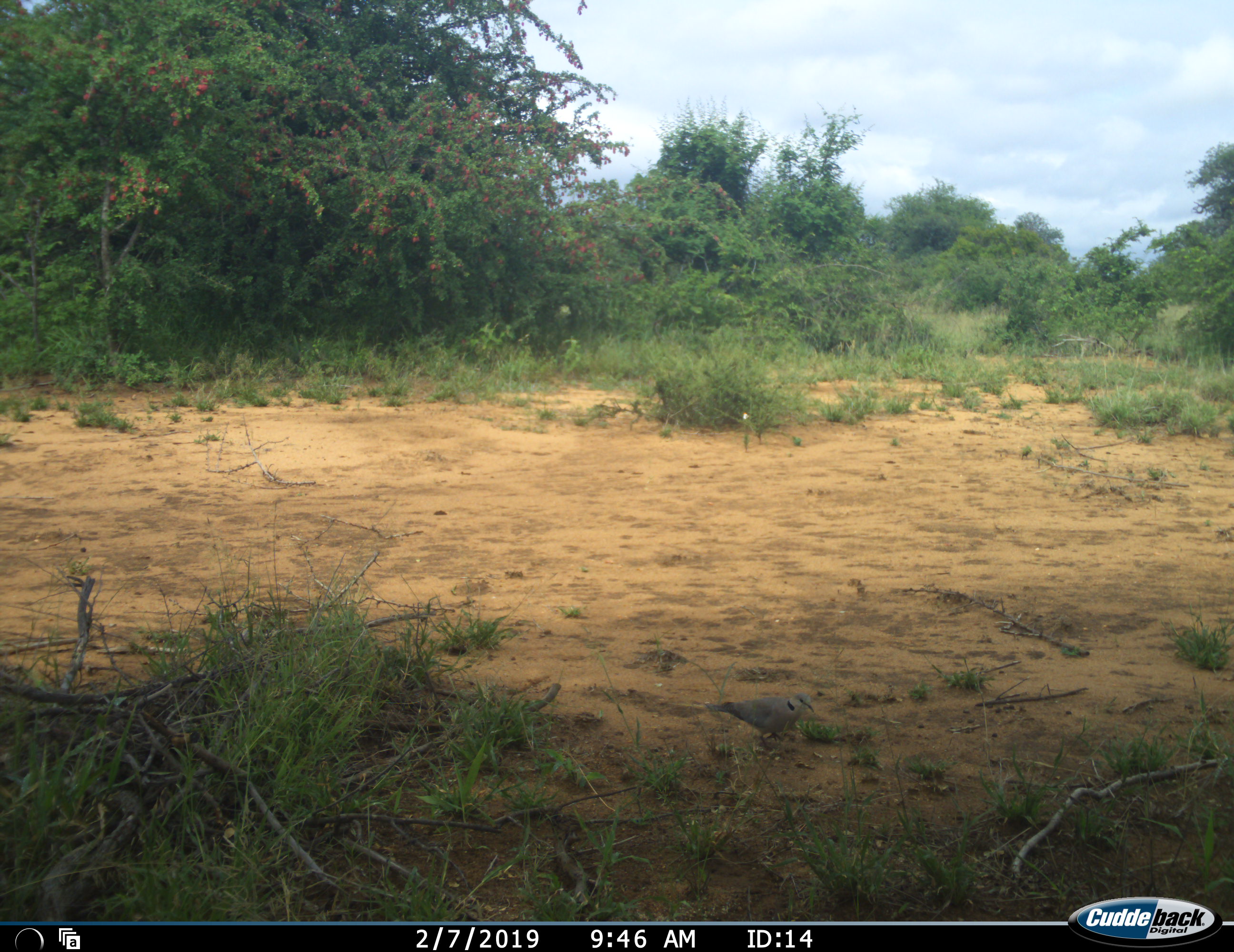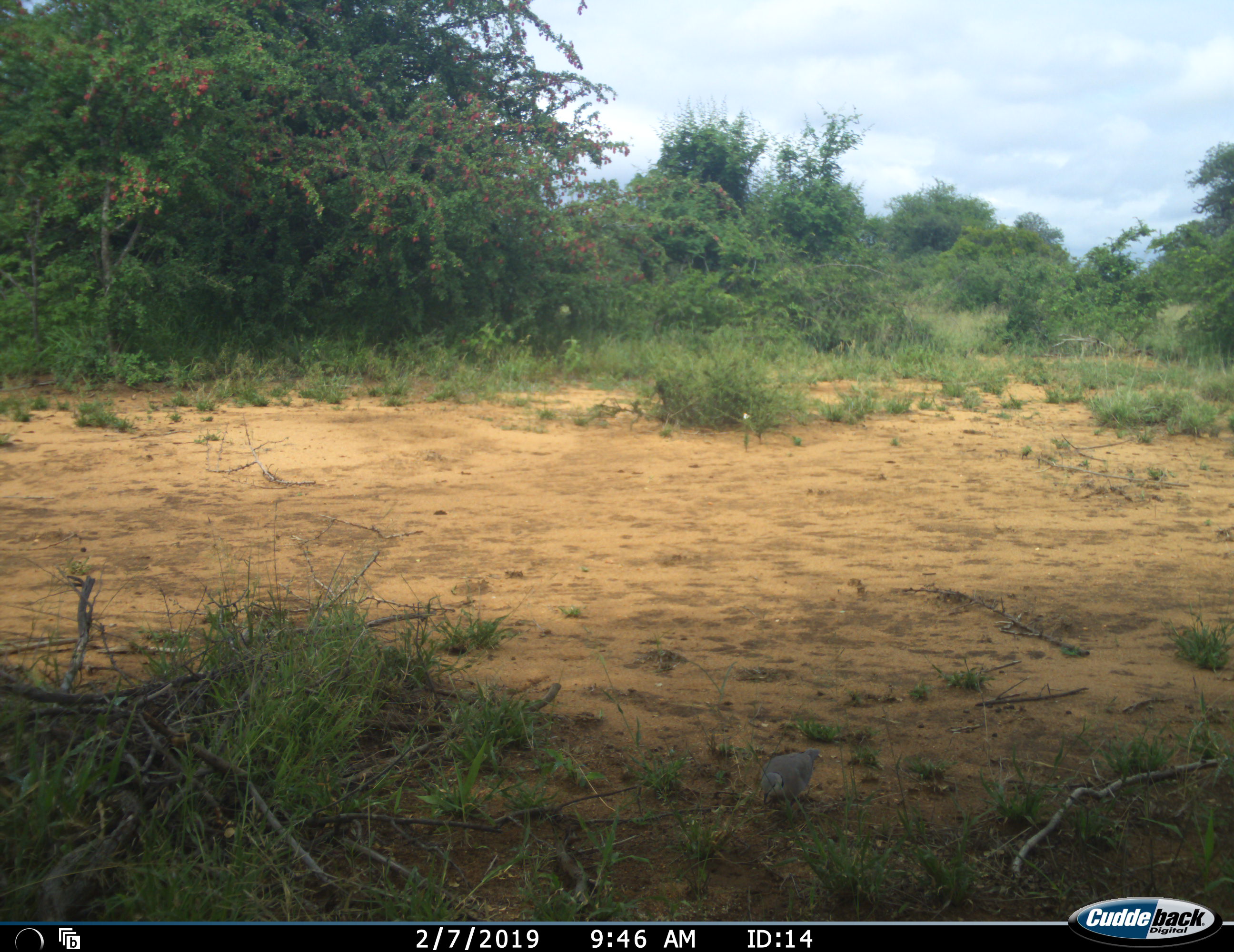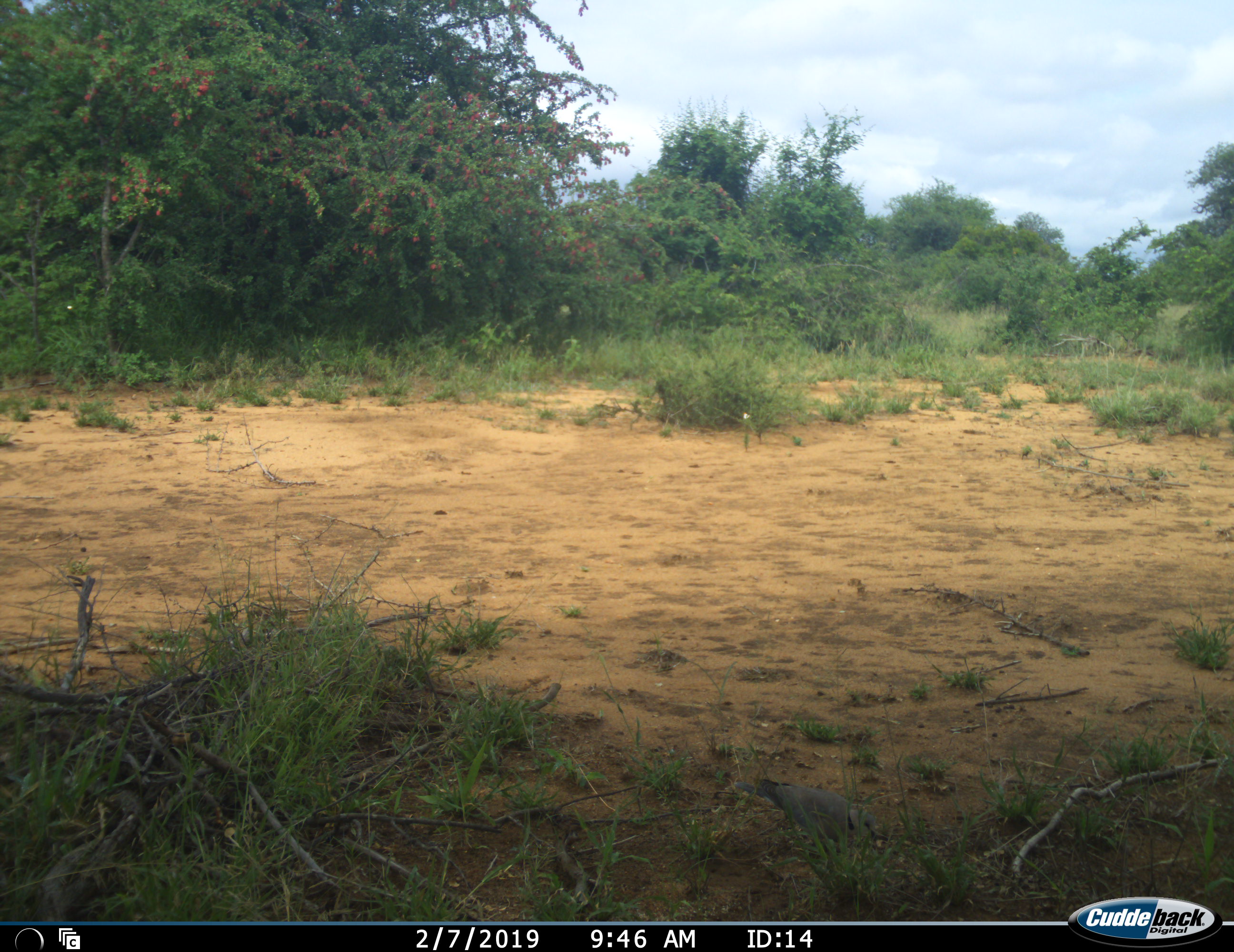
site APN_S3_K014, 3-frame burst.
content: unidentified animal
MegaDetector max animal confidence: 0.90